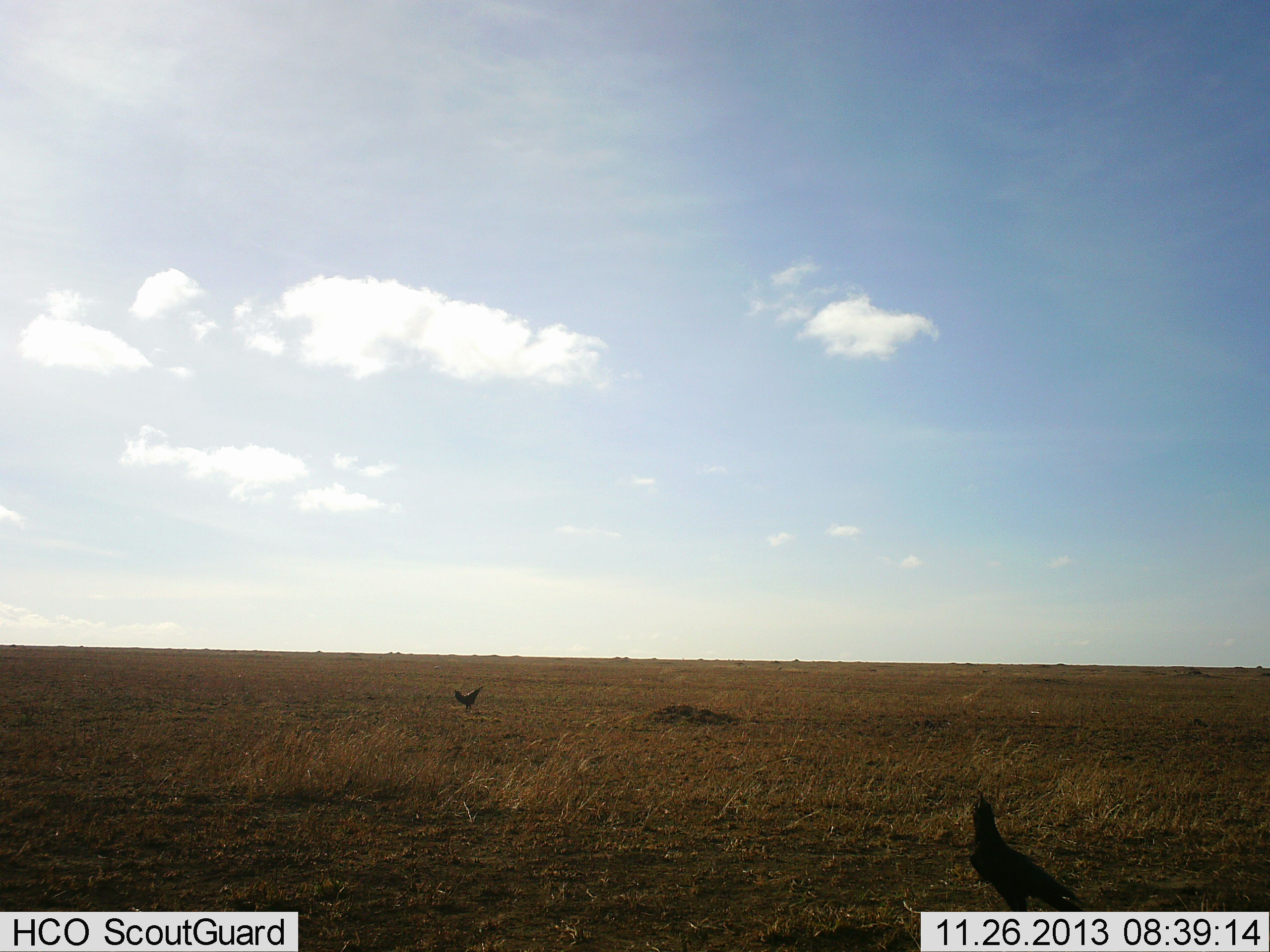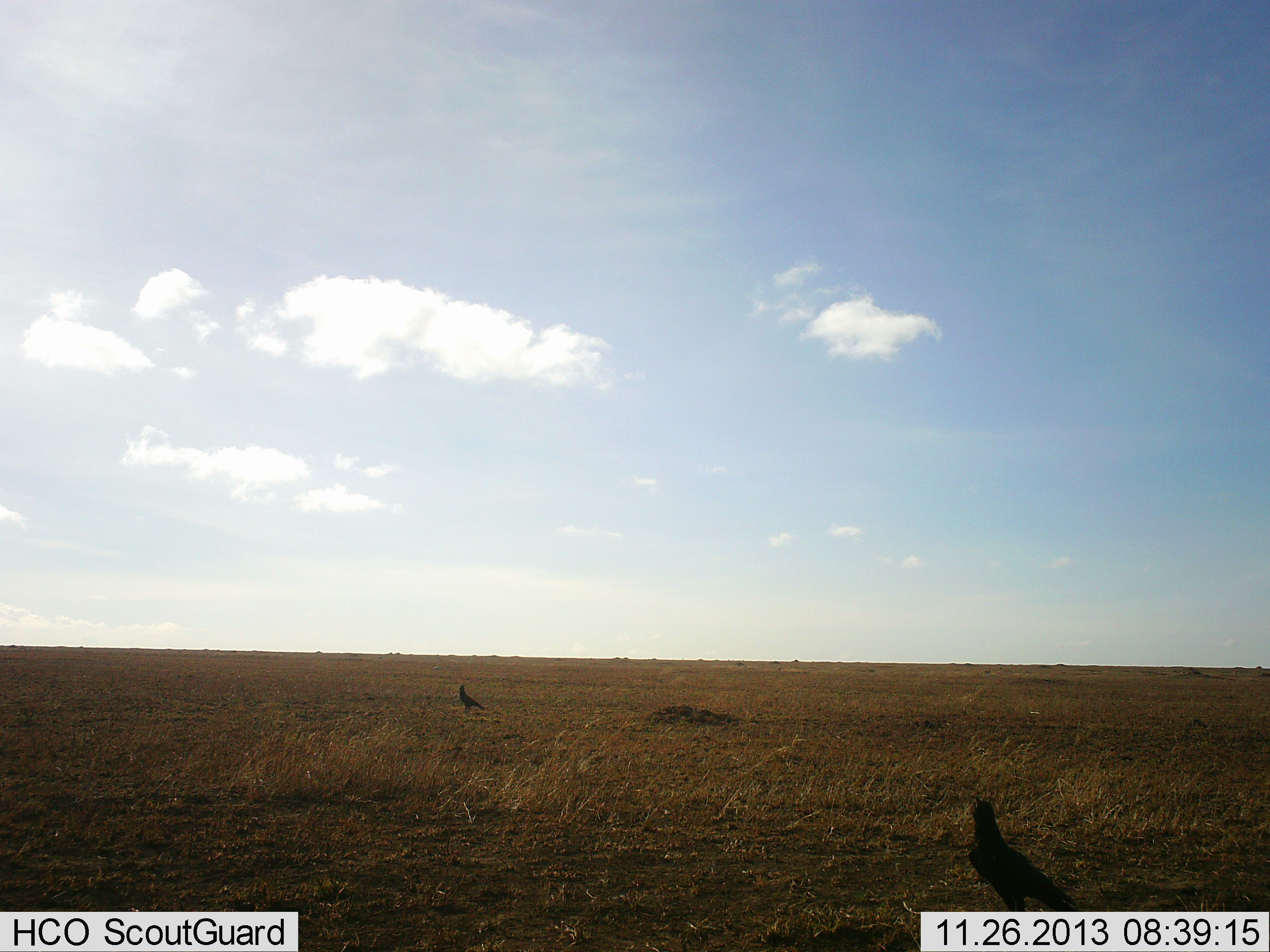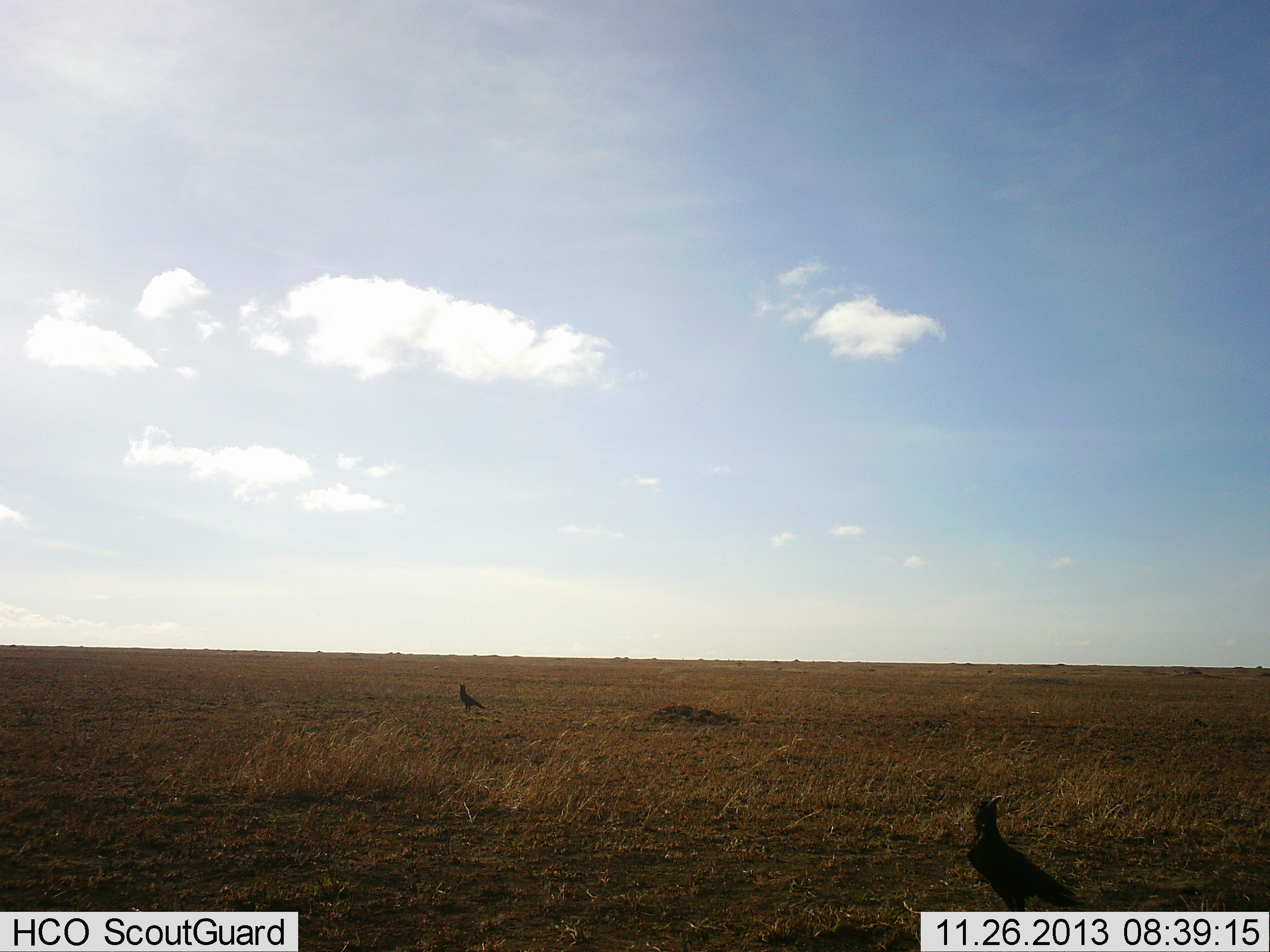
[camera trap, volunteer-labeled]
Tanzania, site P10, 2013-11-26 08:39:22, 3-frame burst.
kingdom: Animalia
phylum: Chordata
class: Aves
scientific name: Aves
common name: bird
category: otherbird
Otherbird (bird) (Aves), count 2. Behavior (volunteer vote fractions): standing 90%, resting 10%, moving 20%, interacting 0%. Young present (vote fraction): 0%. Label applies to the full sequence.